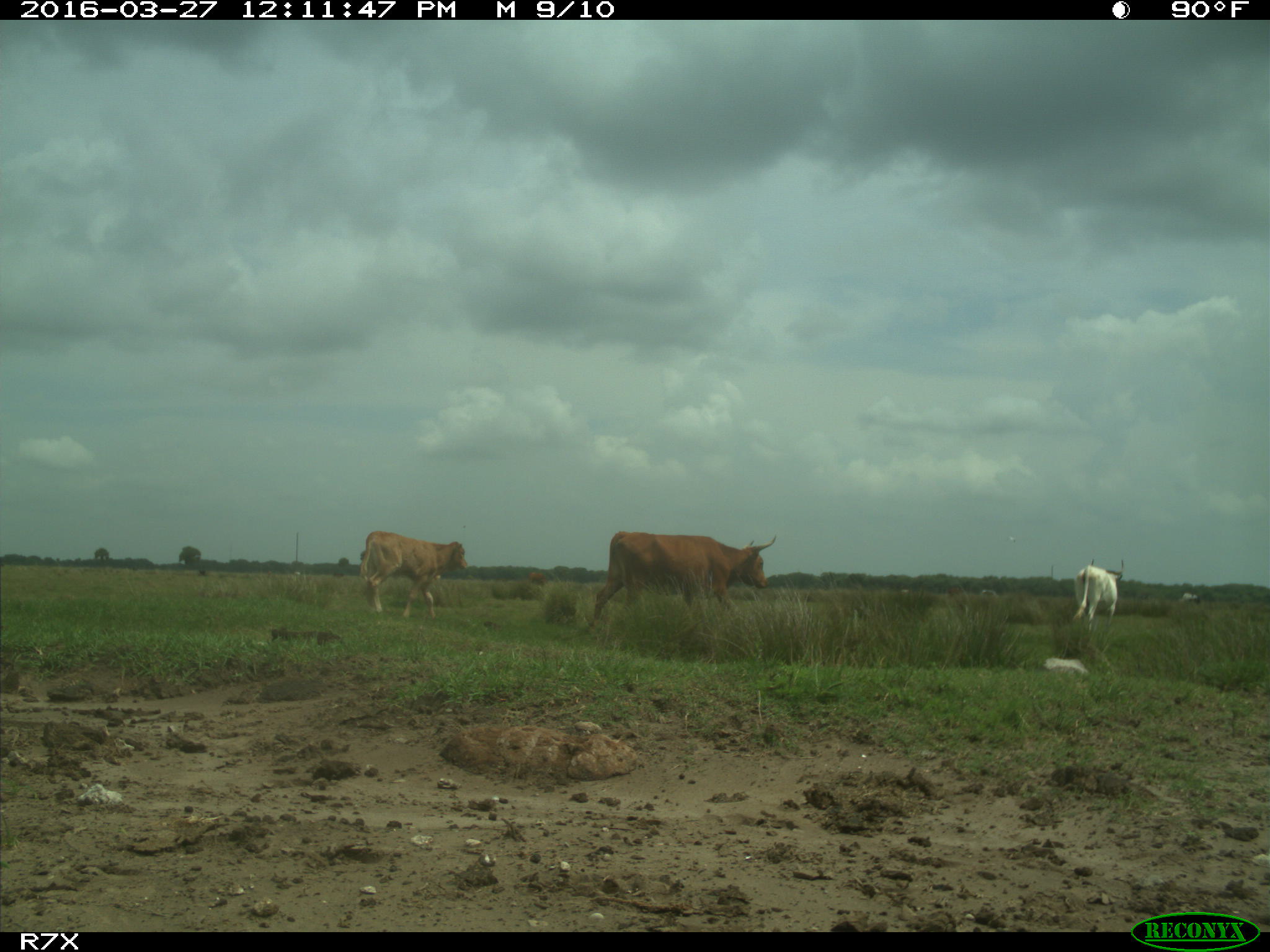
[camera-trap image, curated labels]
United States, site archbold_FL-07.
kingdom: Animalia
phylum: Chordata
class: Mammalia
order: Artiodactyla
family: Bovidae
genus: Bos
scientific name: Bos taurus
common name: domestic cow